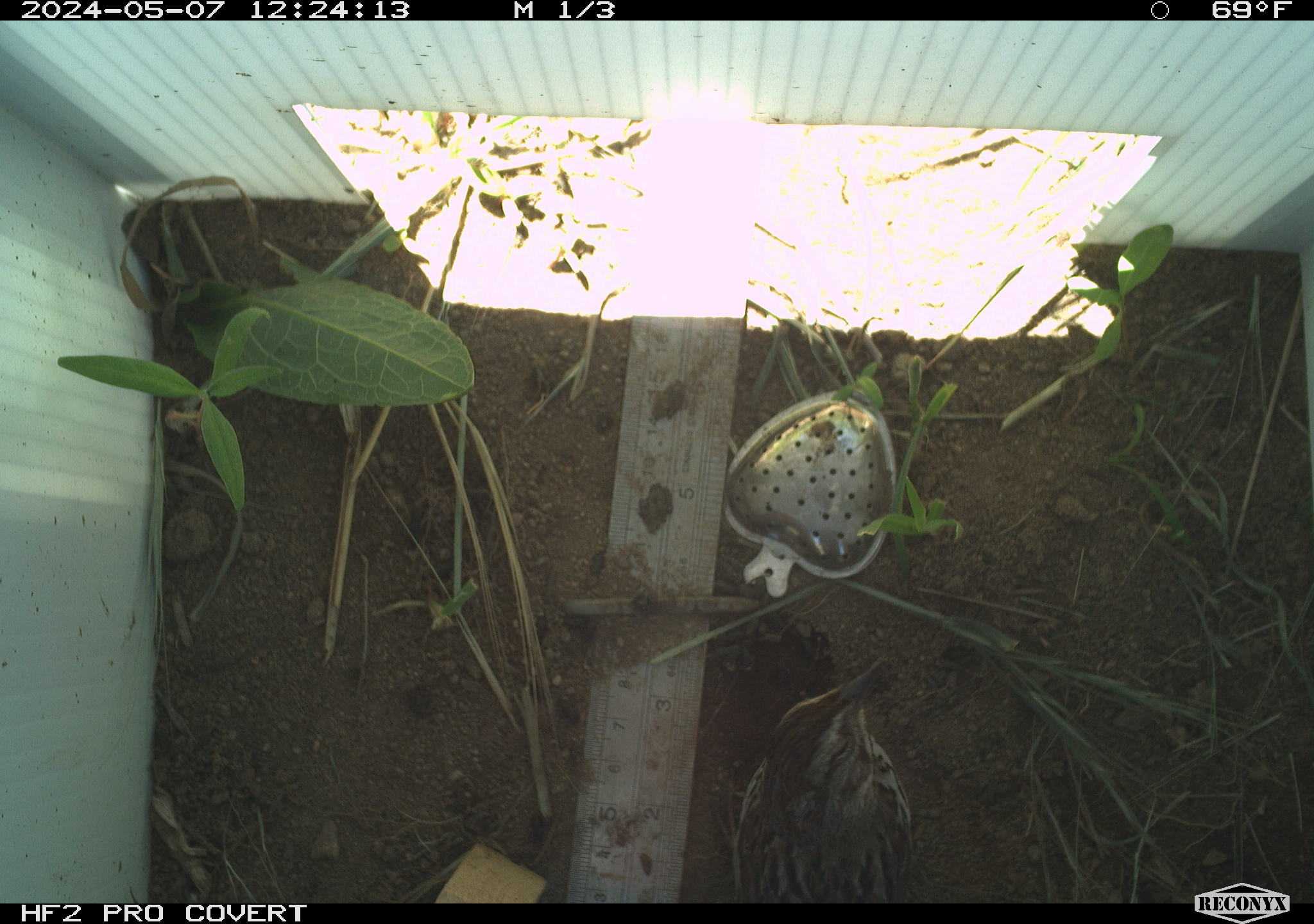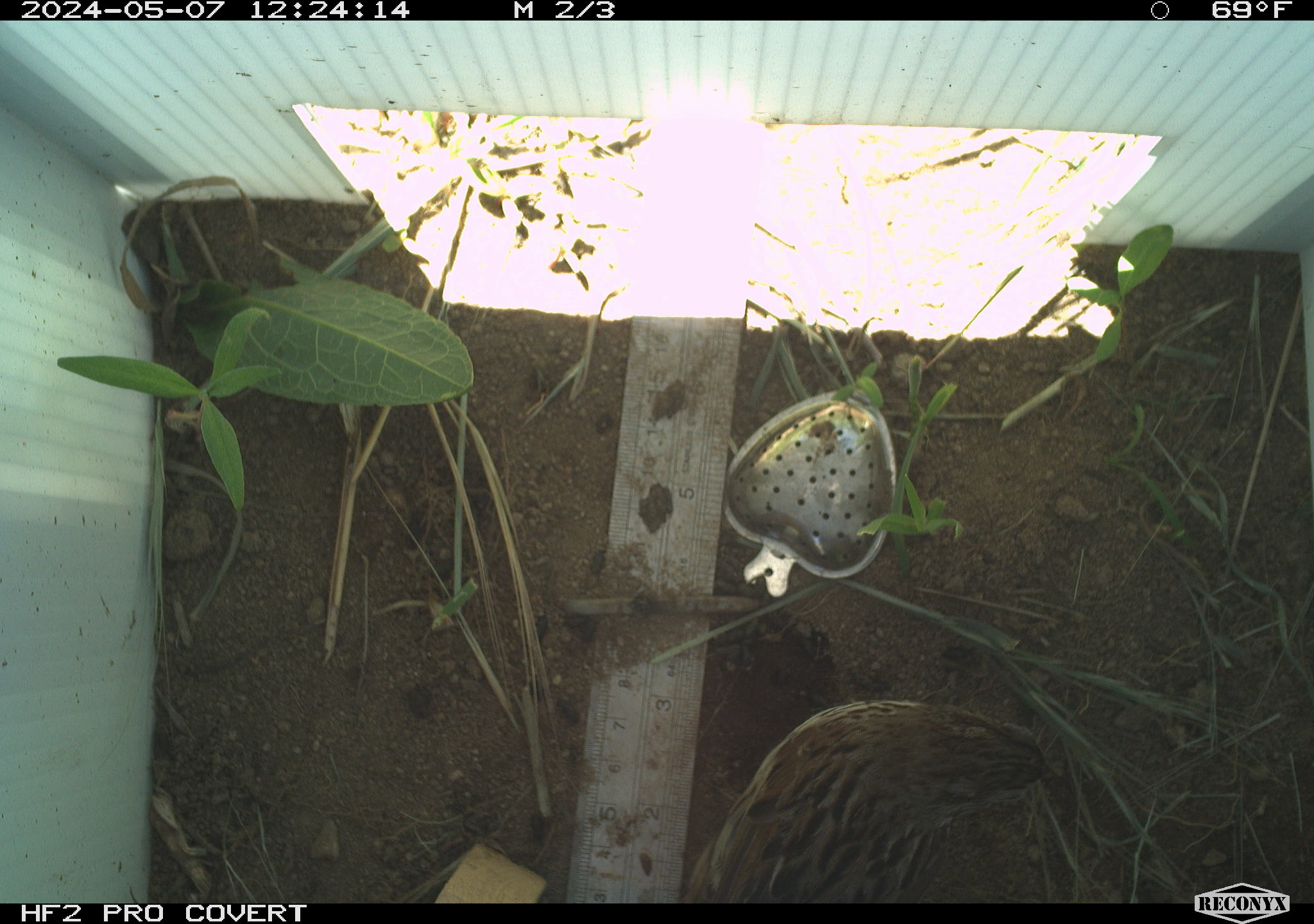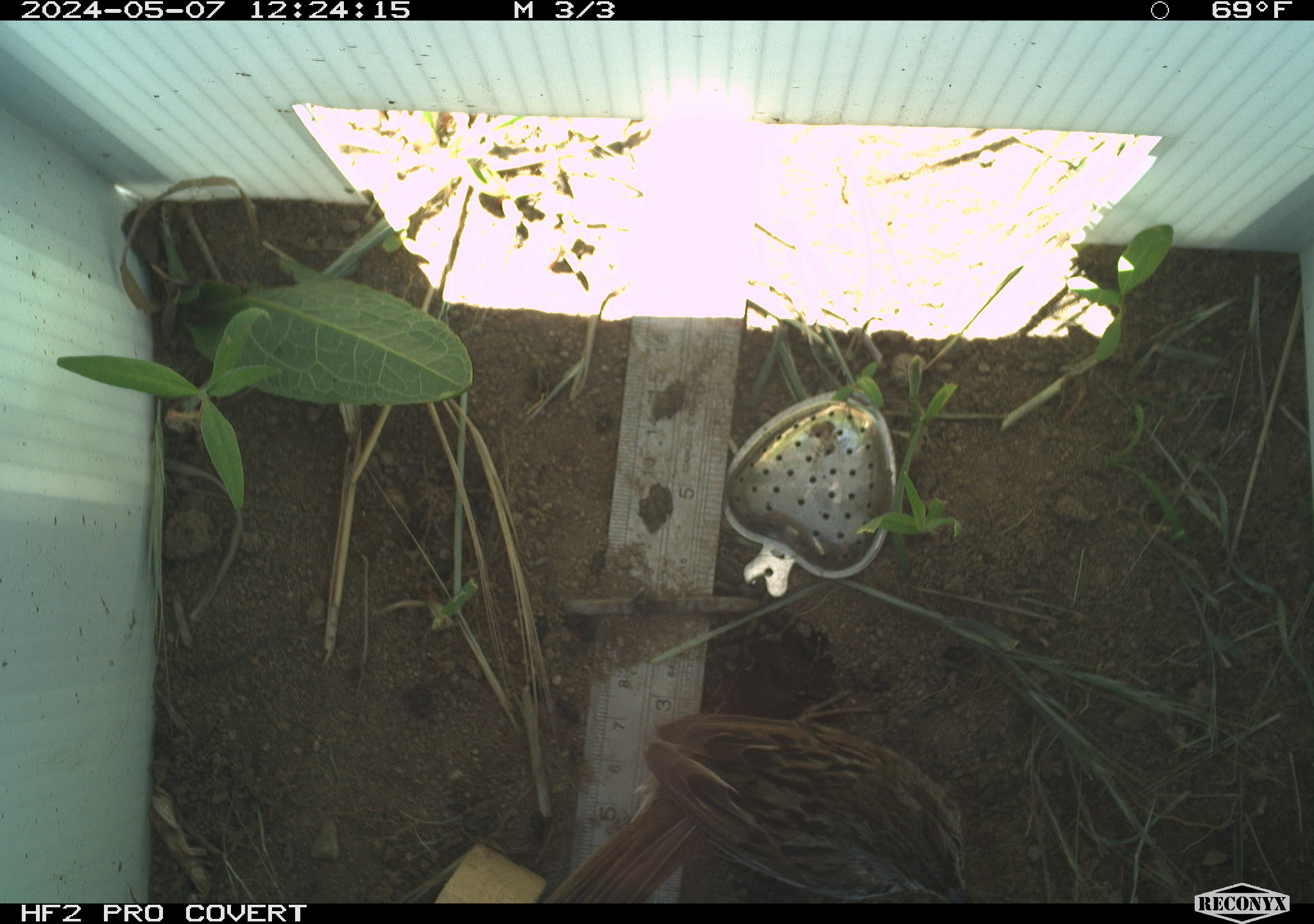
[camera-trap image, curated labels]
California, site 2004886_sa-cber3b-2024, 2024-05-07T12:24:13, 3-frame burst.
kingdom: Animalia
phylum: Chordata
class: Aves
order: Passeriformes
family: Passerellidae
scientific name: Passerellidae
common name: new world sparrows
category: passerellidae family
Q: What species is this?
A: Passerellidae family (new world sparrows) (Passerellidae).